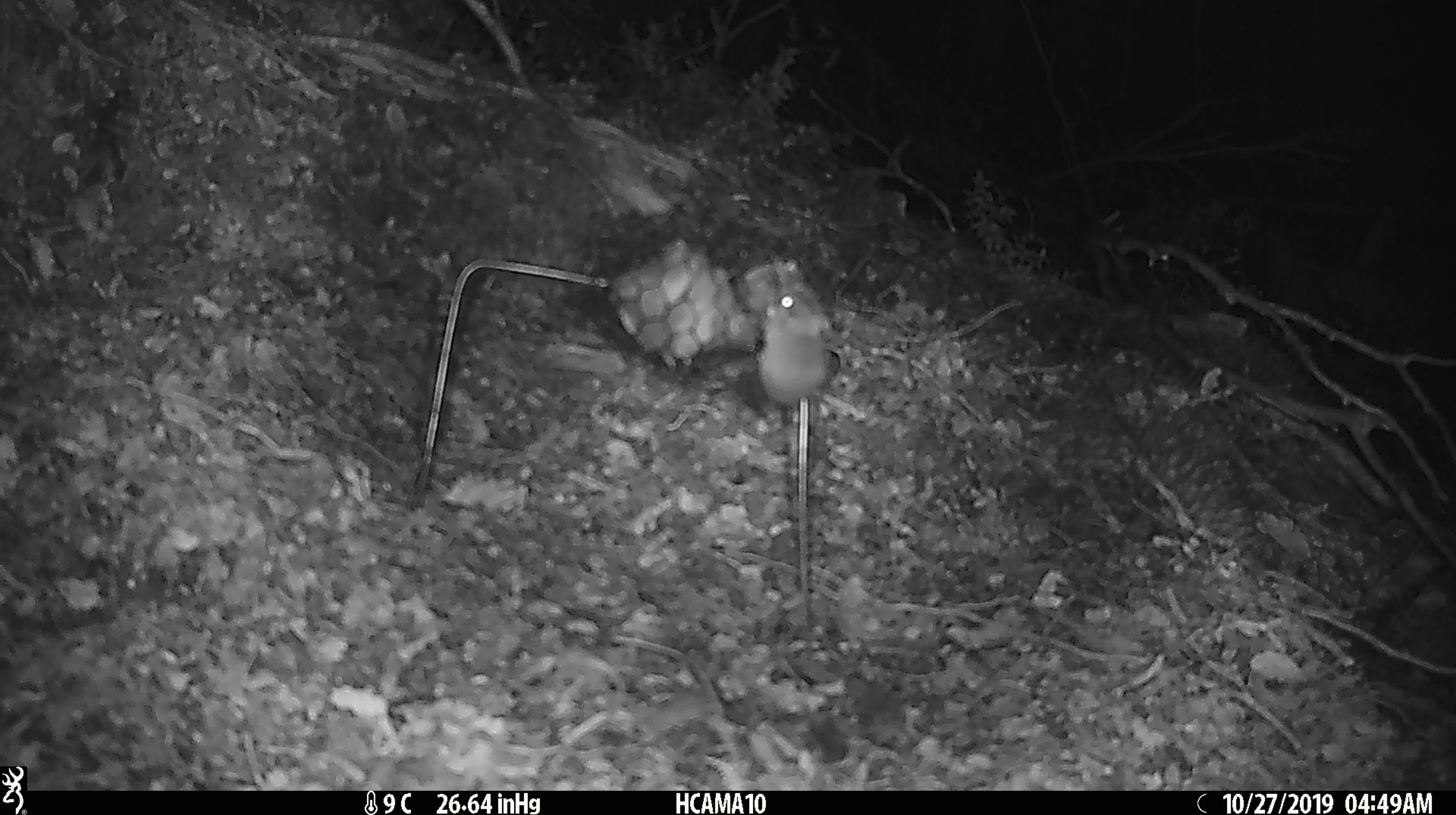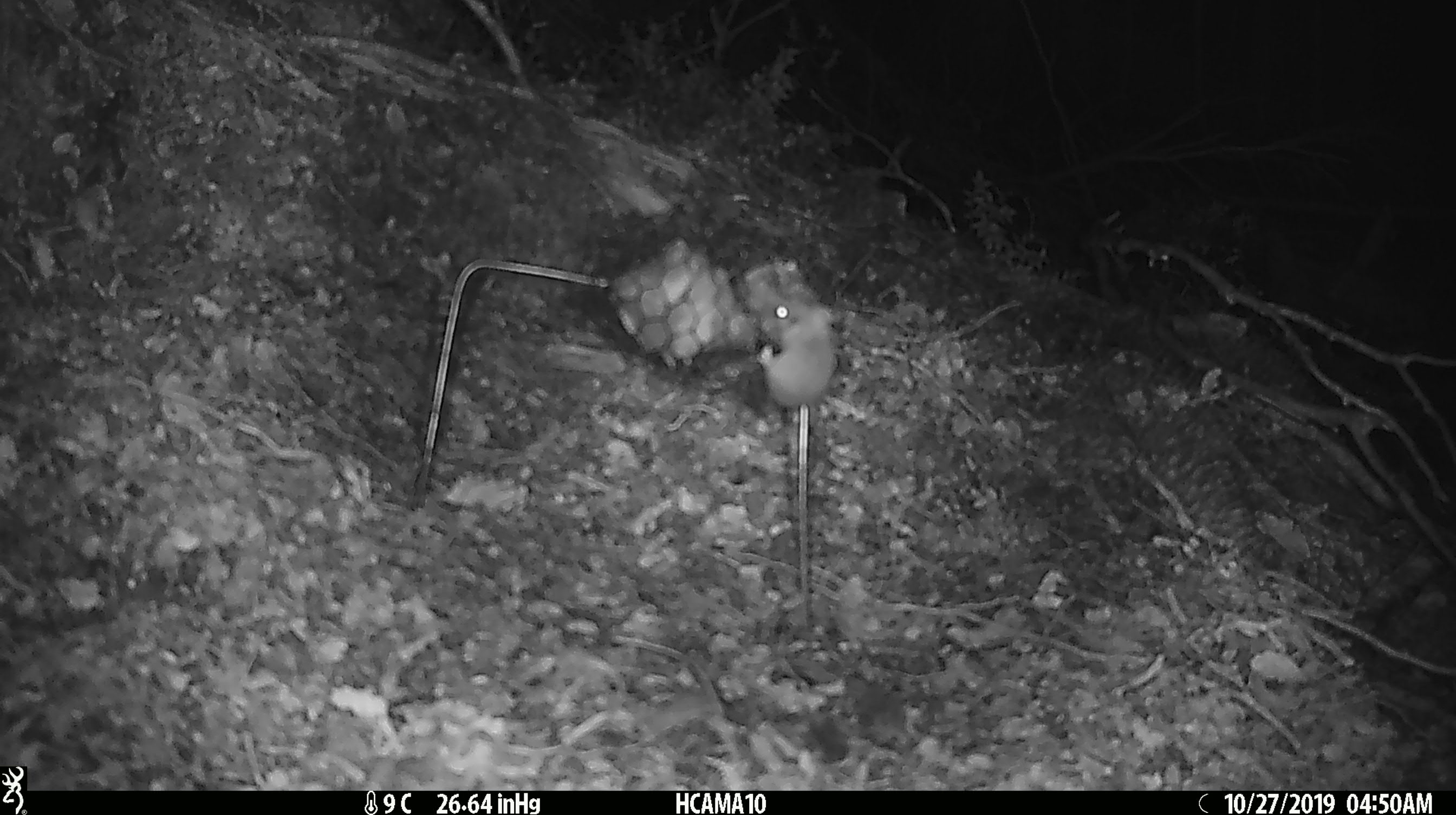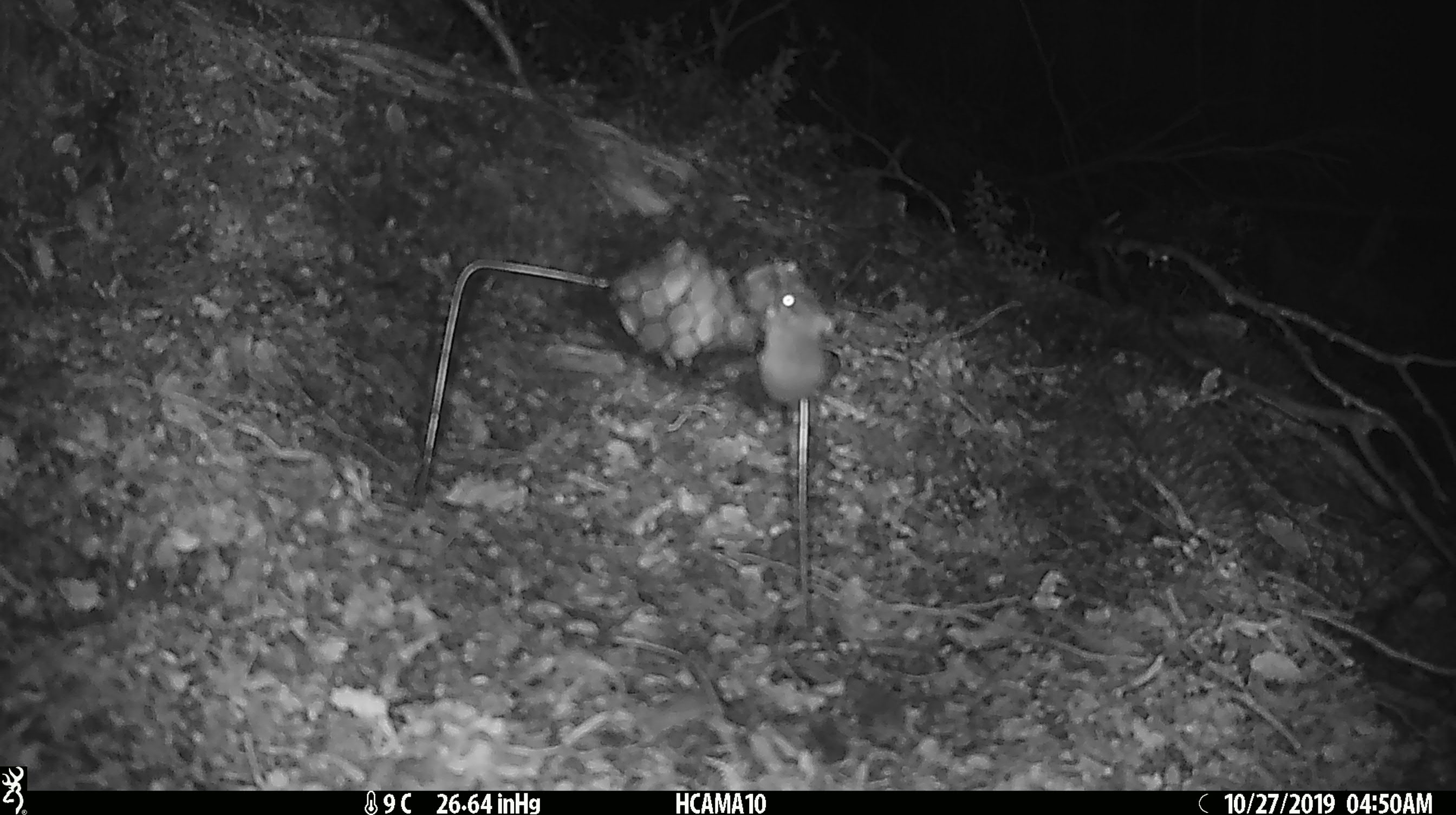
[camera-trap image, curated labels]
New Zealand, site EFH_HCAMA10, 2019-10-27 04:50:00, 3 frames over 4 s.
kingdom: Animalia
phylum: Chordata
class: Mammalia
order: Rodentia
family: Muridae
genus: Mus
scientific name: Mus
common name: mouse